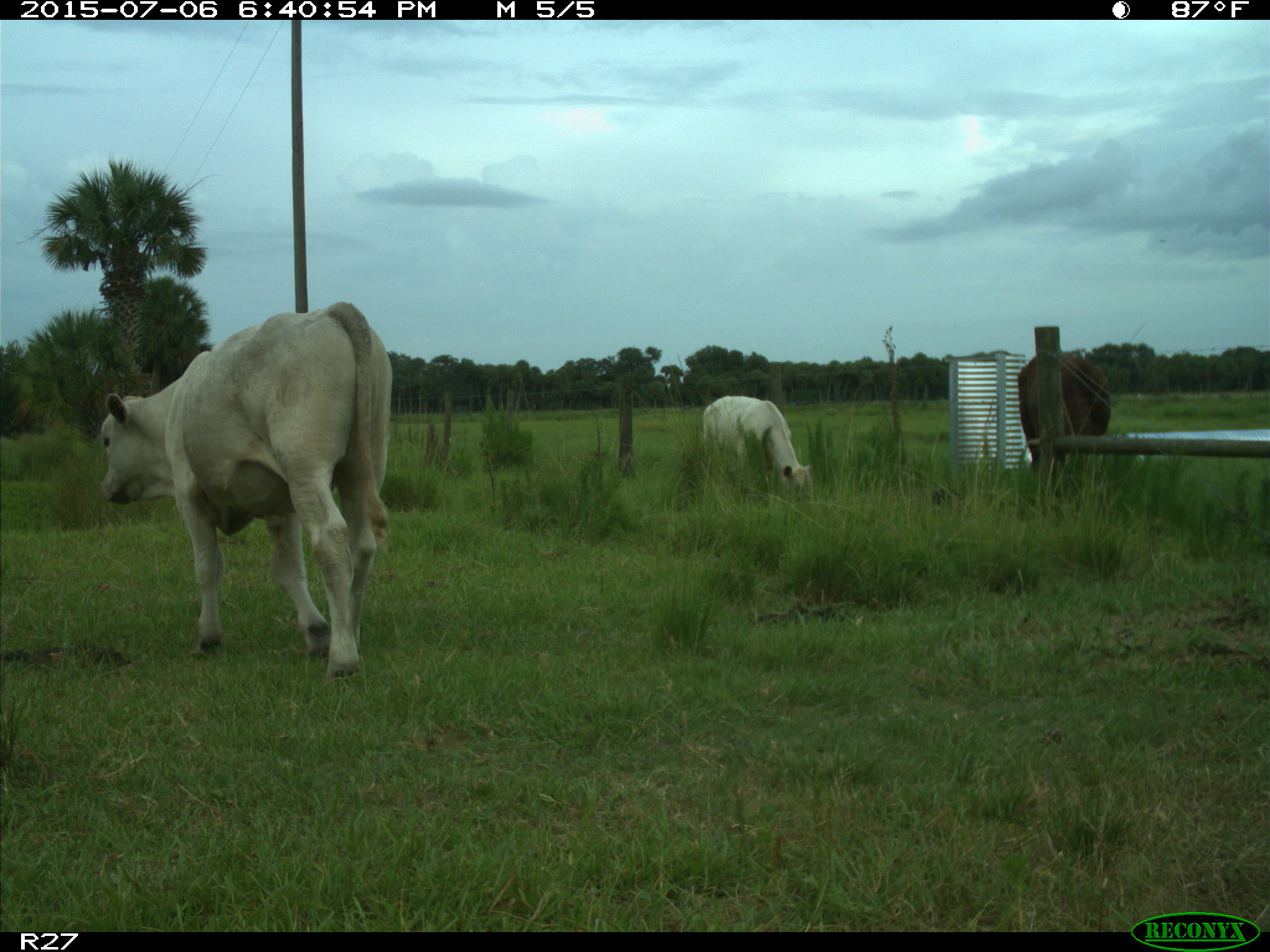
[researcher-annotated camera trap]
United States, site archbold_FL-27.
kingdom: Animalia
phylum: Chordata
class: Mammalia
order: Artiodactyla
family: Bovidae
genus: Bos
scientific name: Bos taurus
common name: domestic cow